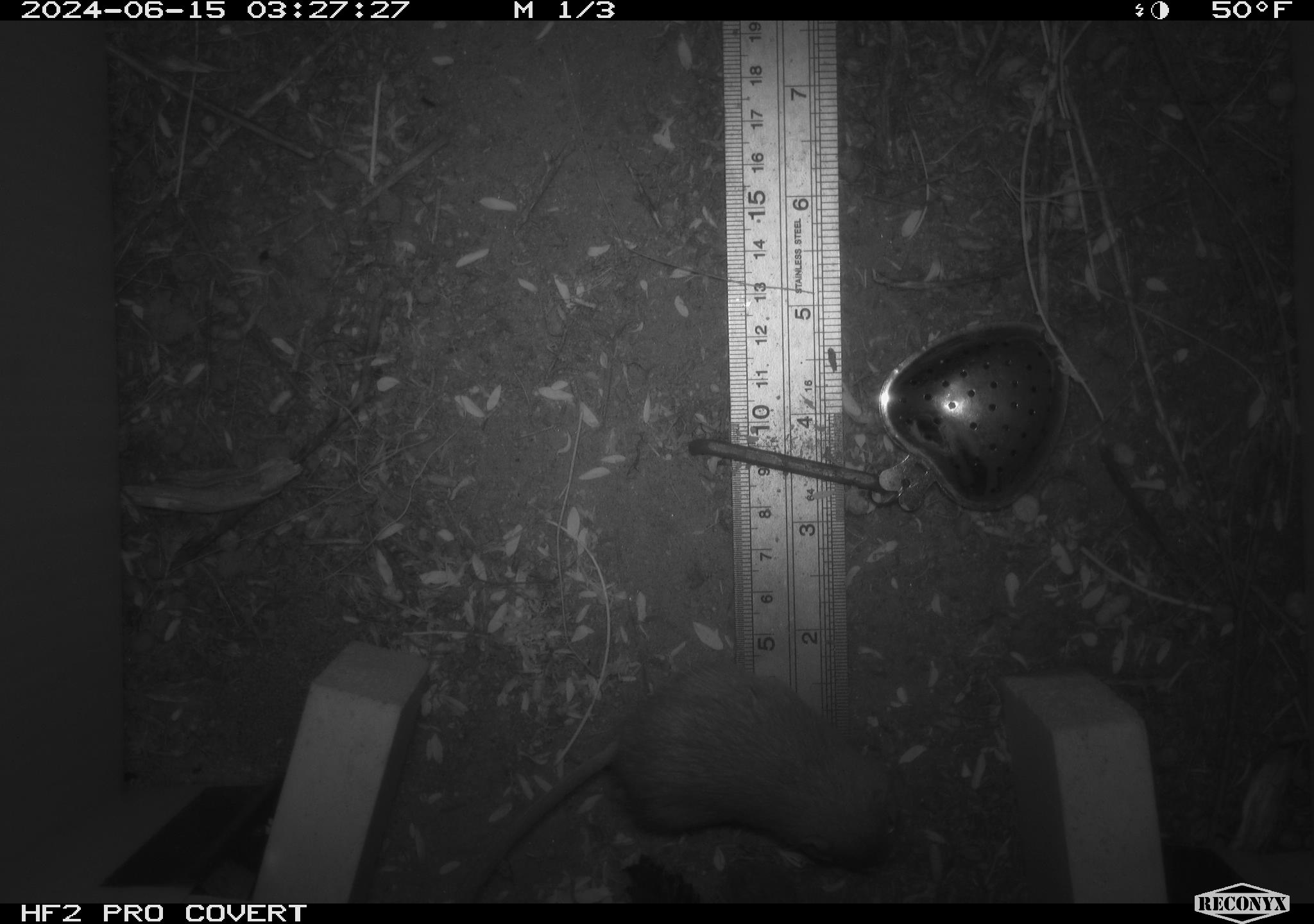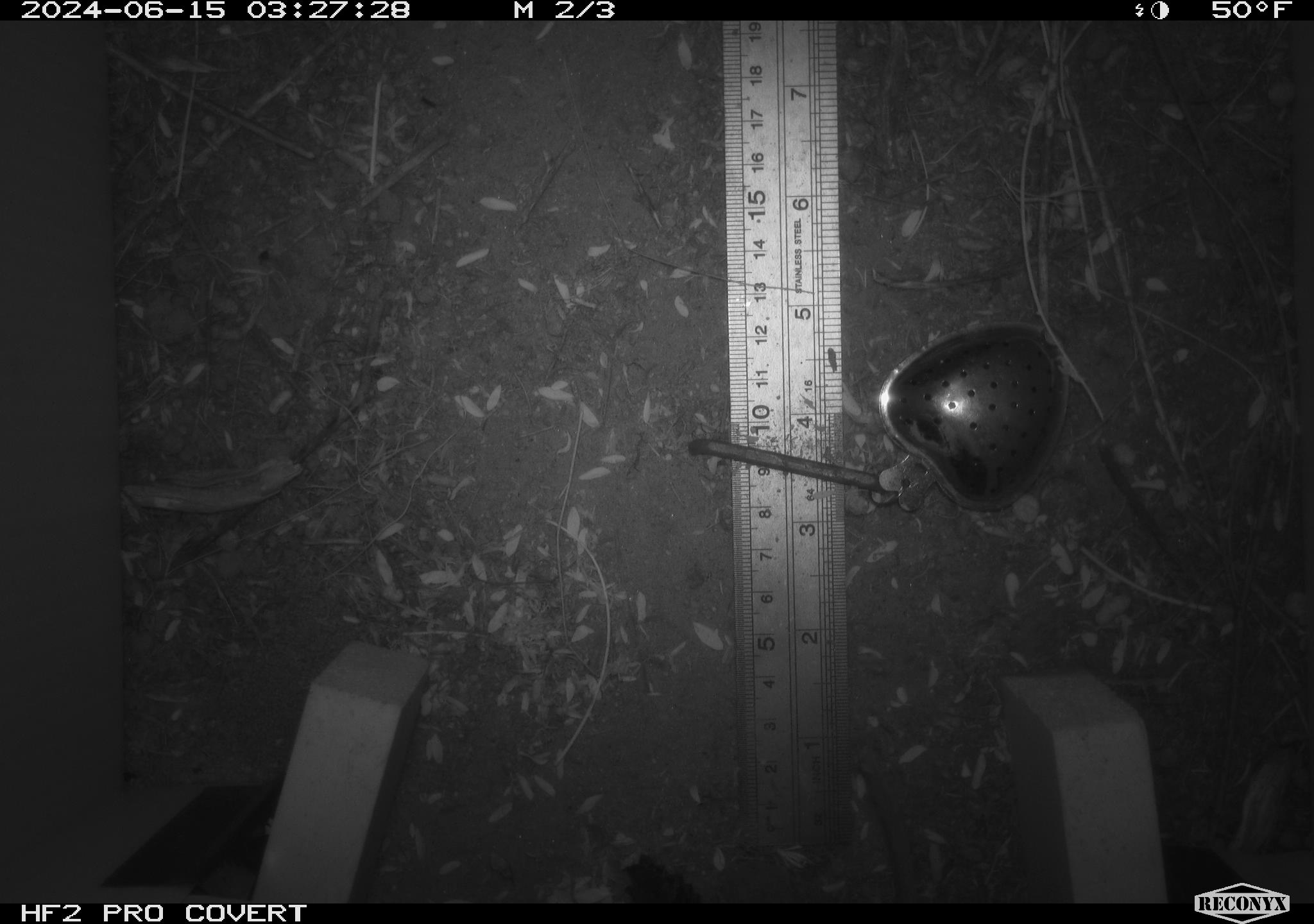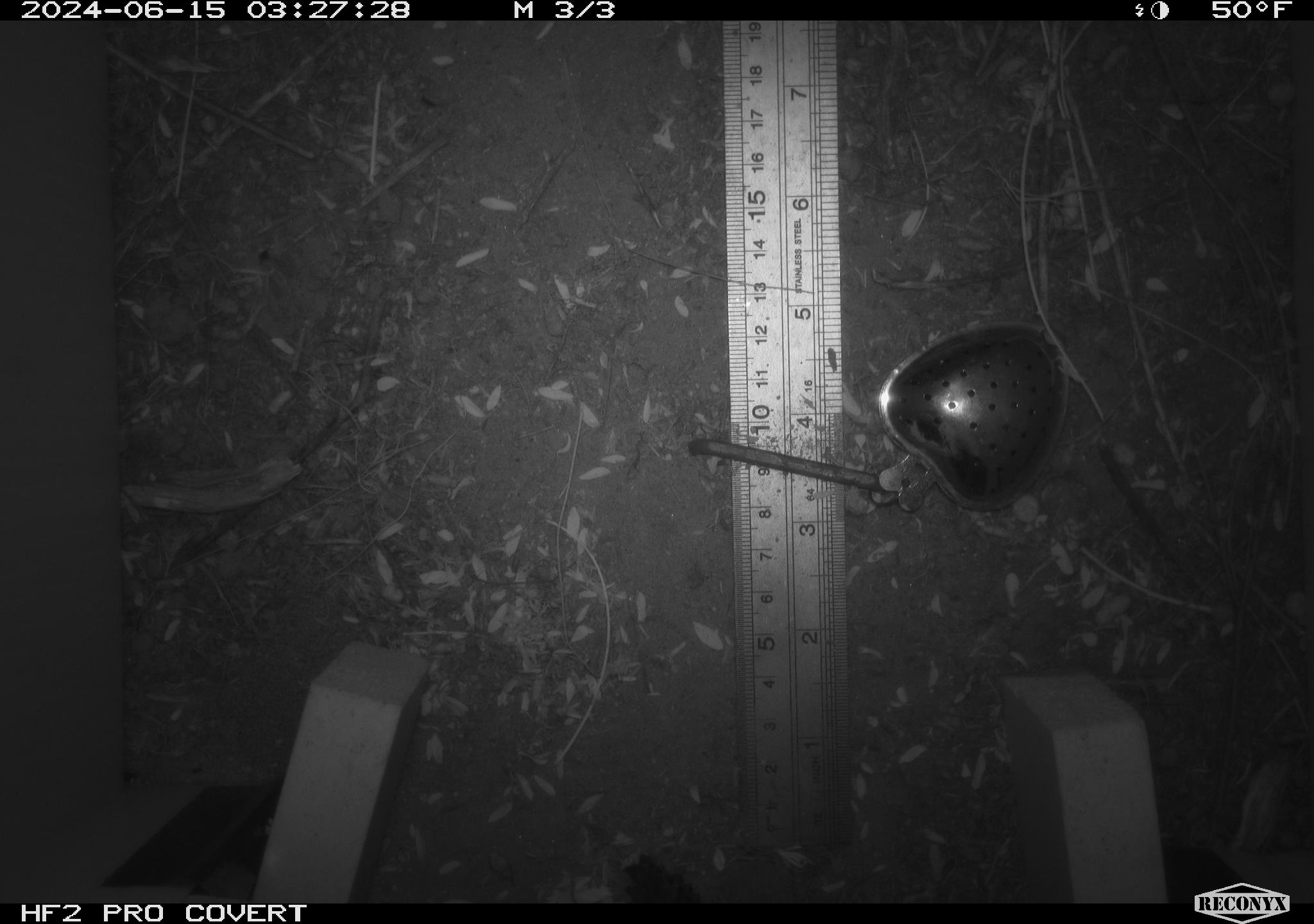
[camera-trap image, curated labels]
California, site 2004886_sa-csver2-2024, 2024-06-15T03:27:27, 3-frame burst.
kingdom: Animalia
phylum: Chordata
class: Mammalia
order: Rodentia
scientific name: Rodentia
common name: rodent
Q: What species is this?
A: Rodent (Rodentia).